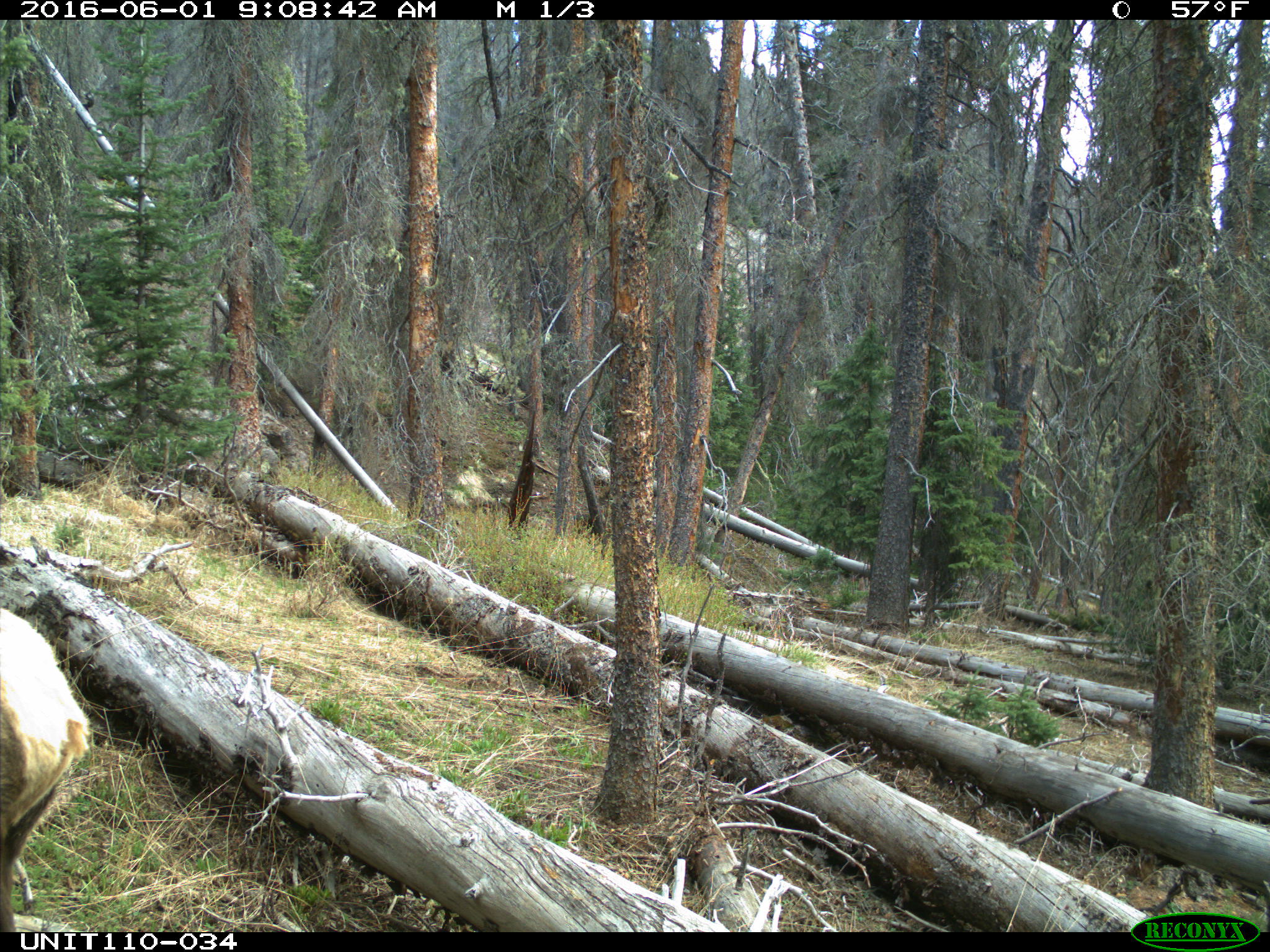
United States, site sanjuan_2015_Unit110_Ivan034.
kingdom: Animalia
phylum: Chordata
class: Mammalia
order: Artiodactyla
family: Cervidae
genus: Cervus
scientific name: Cervus elaphus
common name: red deer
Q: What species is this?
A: Cervus elaphus (red deer).